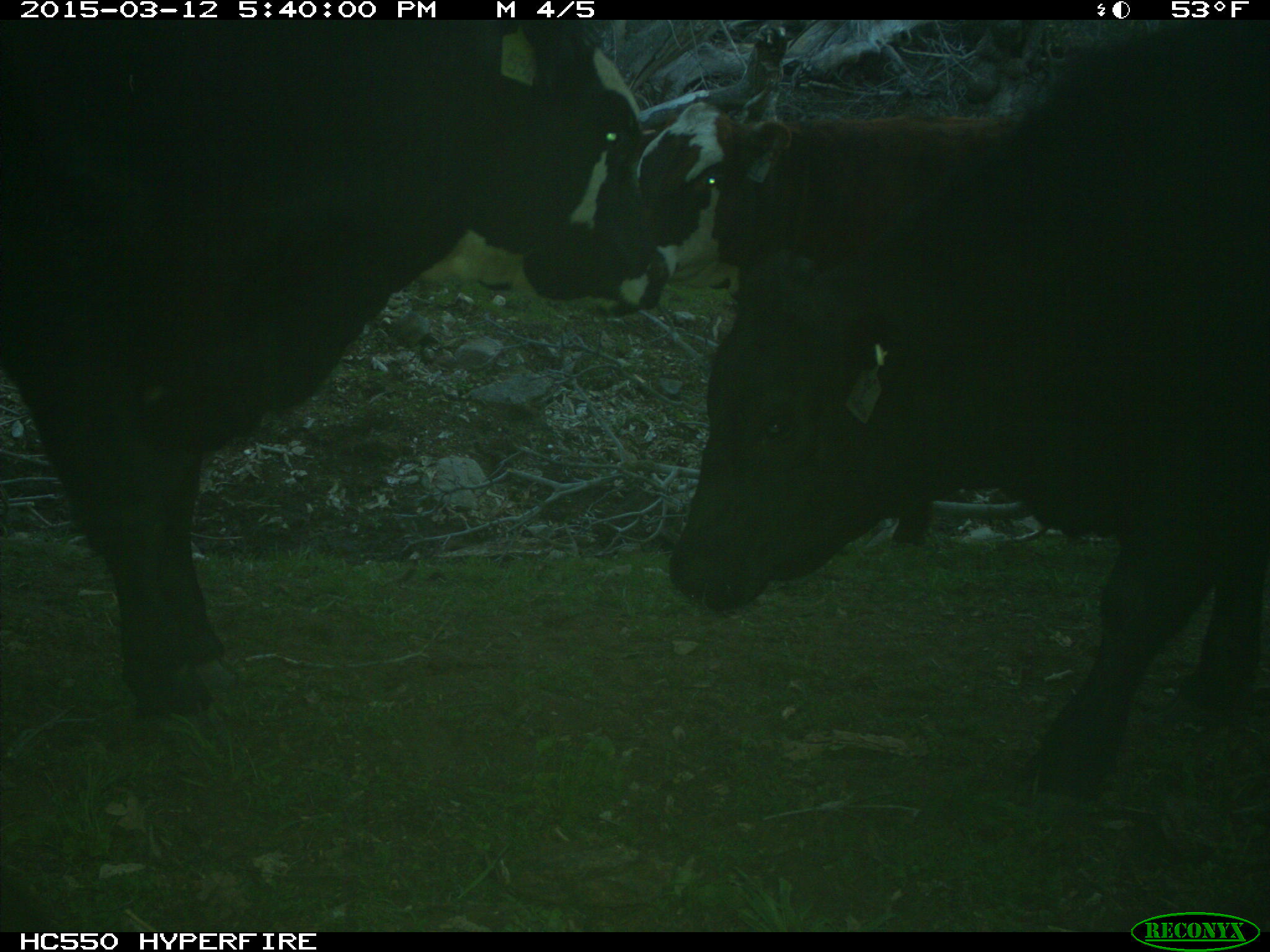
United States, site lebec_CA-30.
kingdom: Animalia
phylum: Chordata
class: Mammalia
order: Artiodactyla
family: Bovidae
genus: Bos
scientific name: Bos taurus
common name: domestic cow